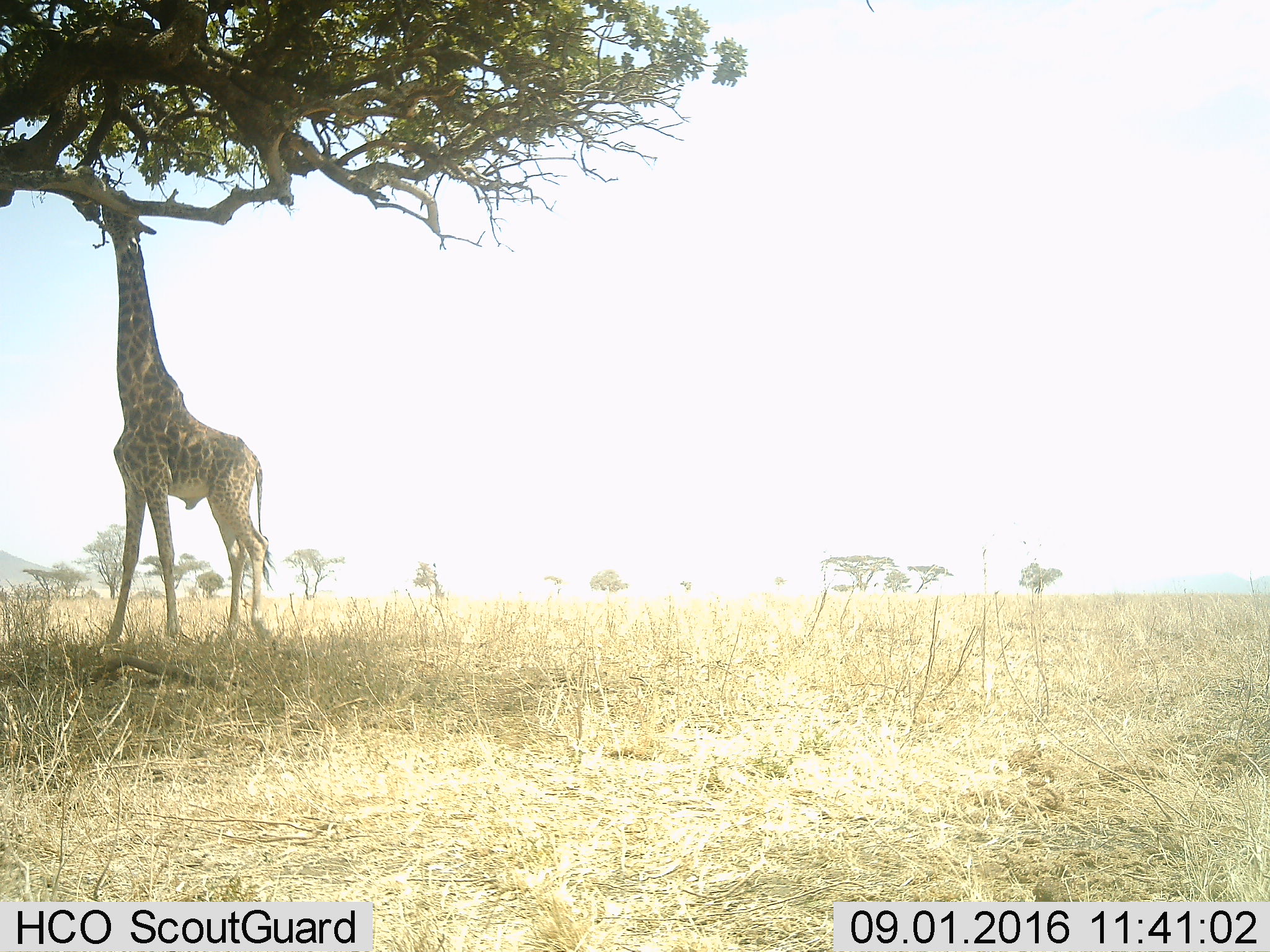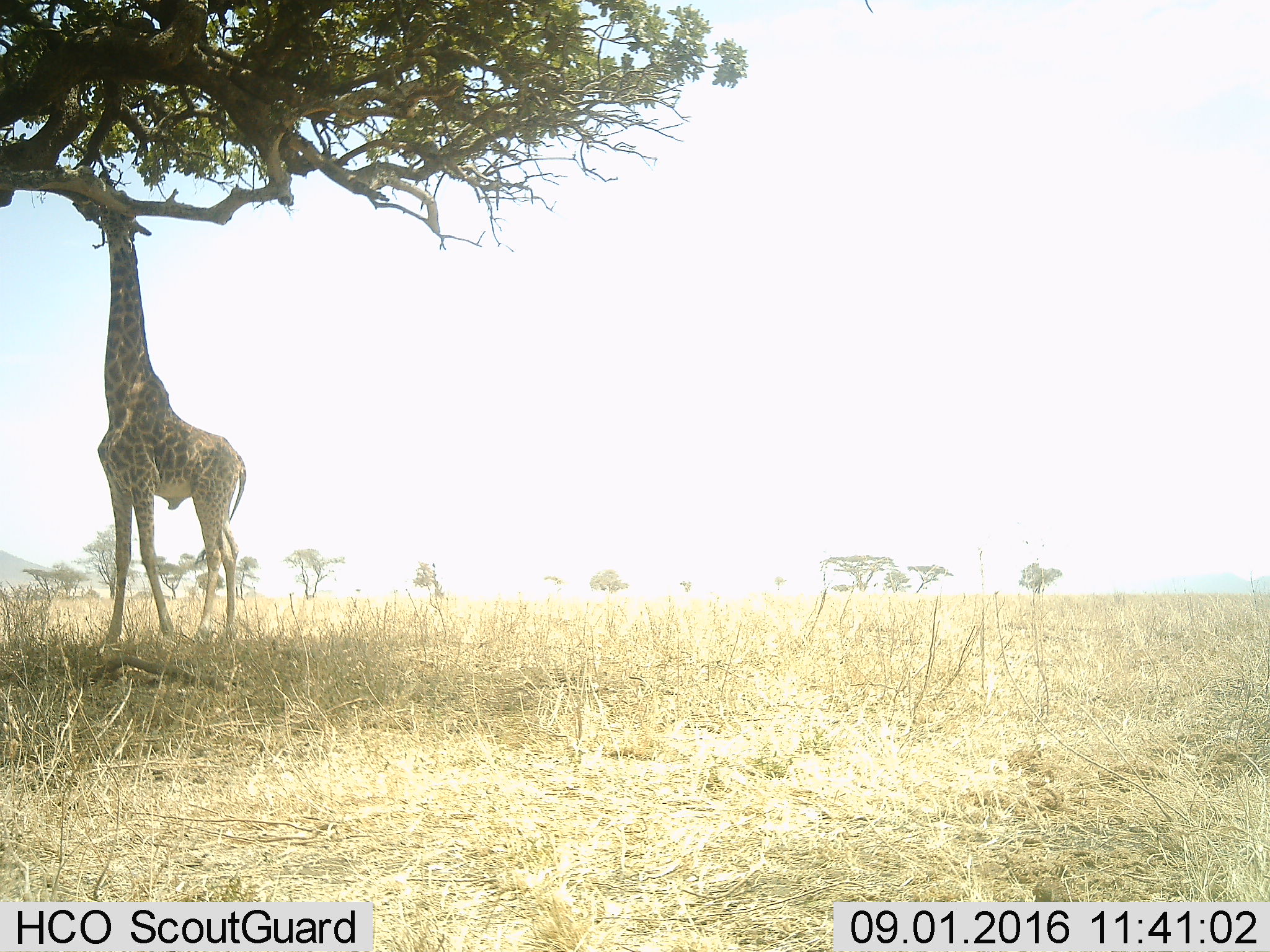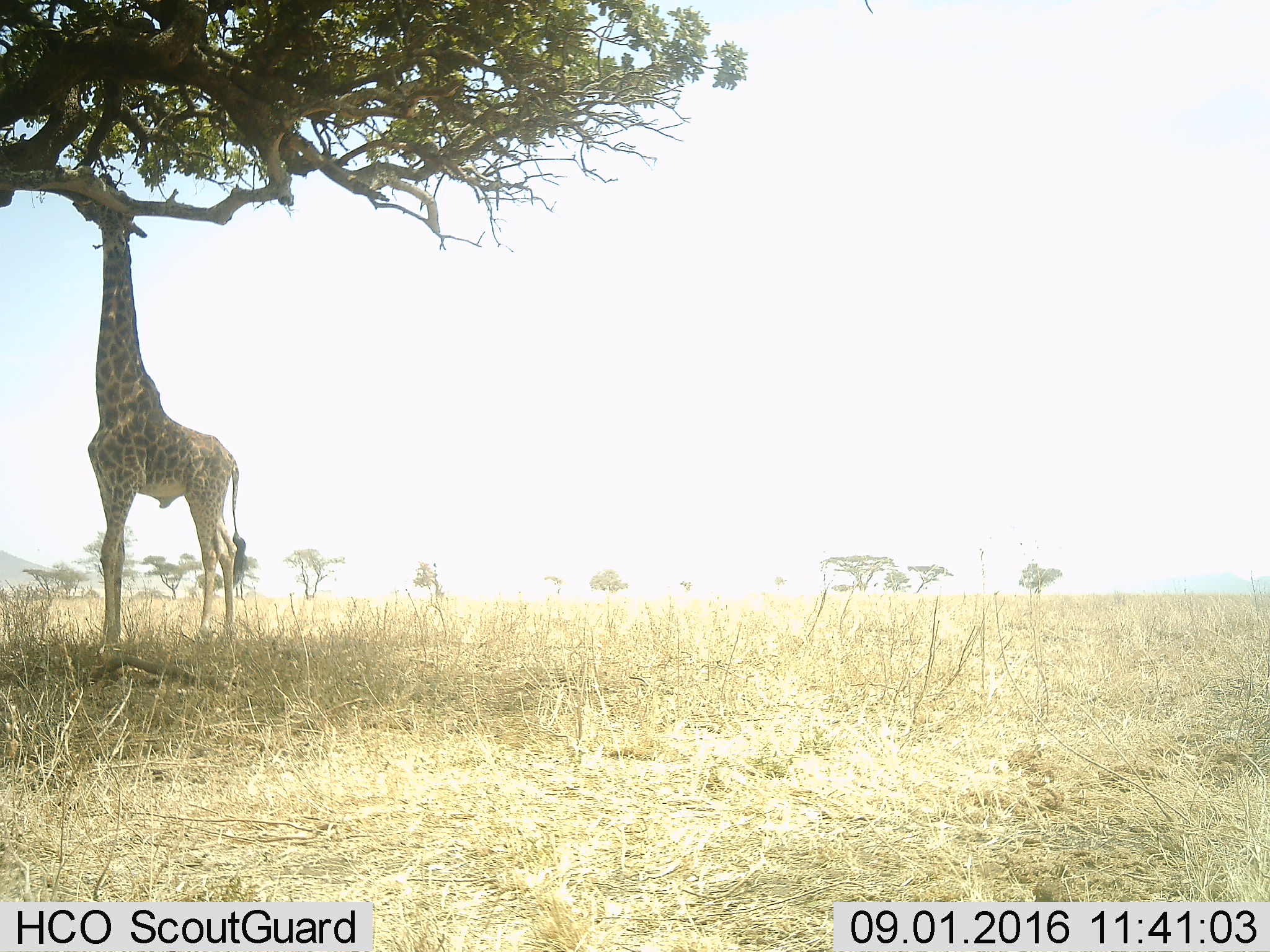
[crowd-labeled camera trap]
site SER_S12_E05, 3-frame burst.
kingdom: Animalia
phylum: Chordata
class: Mammalia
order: Artiodactyla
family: Giraffidae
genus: Giraffa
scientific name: Giraffa camelopardalis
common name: giraffe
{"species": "giraffe (Giraffa camelopardalis)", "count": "1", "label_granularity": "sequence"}